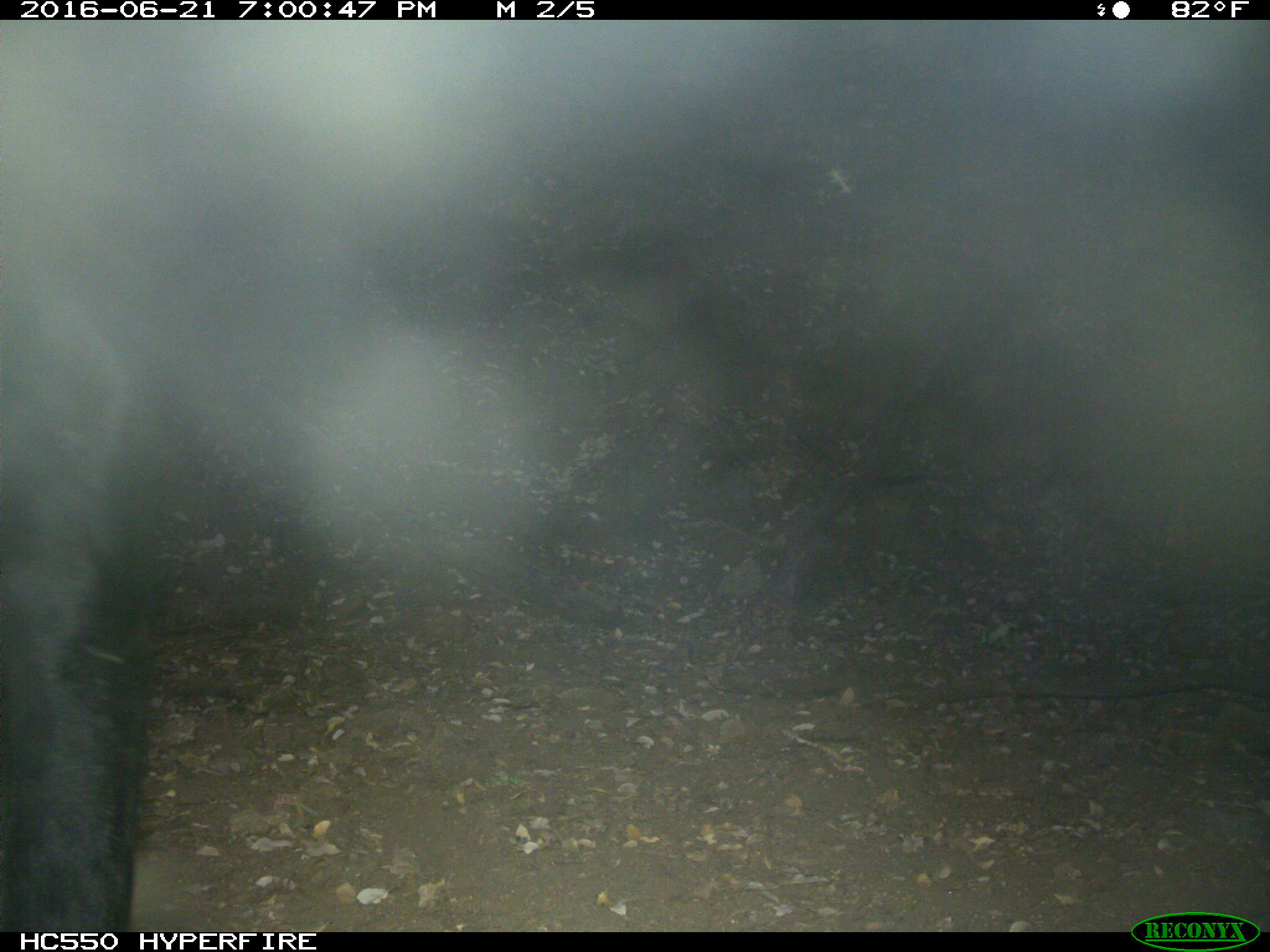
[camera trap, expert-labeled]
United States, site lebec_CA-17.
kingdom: Animalia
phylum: Chordata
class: Mammalia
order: Artiodactyla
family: Bovidae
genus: Bos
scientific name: Bos taurus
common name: domestic cow